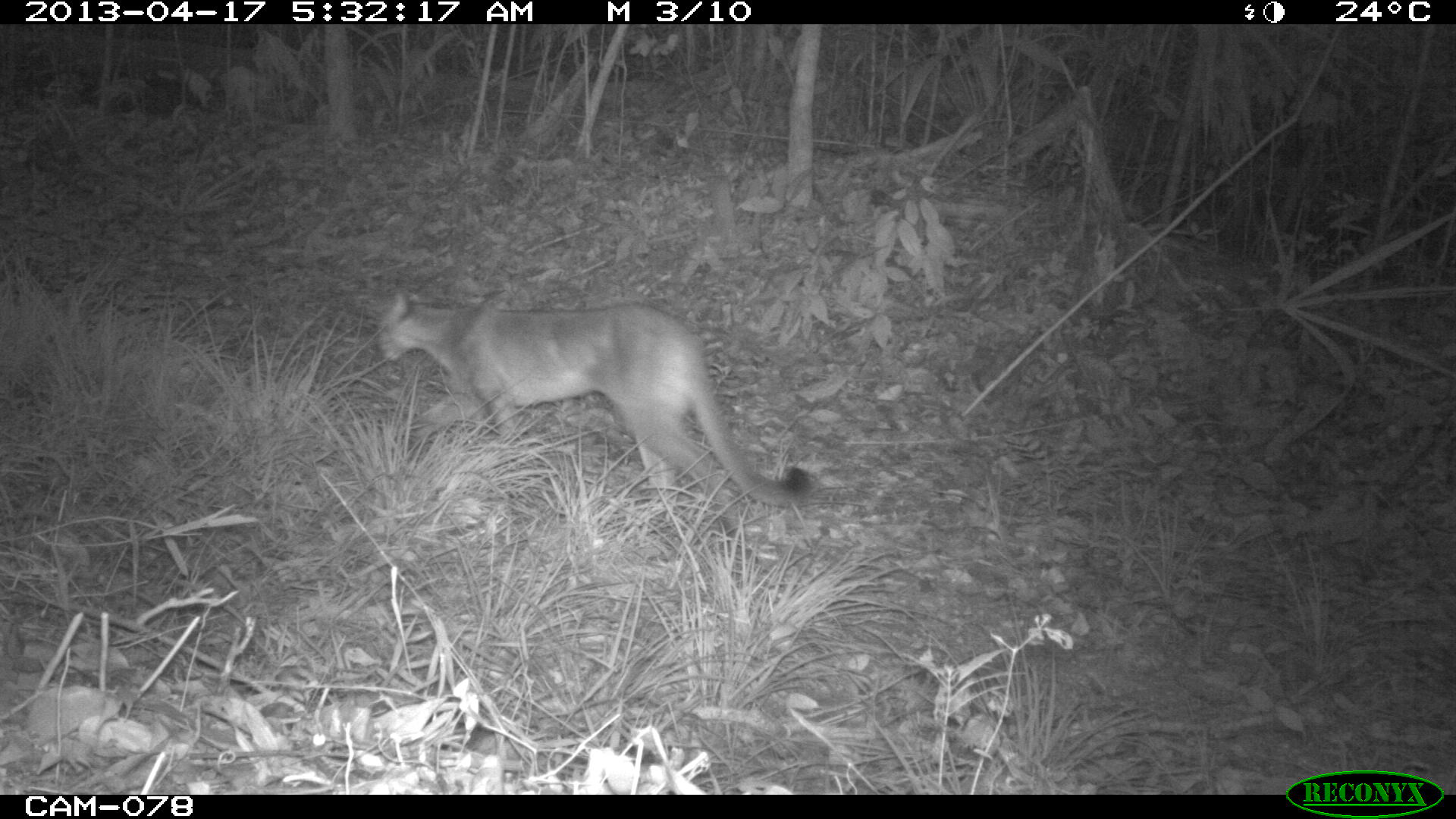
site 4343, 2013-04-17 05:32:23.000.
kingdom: Animalia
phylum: Chordata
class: Mammalia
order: Carnivora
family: Felidae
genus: Puma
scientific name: Puma concolor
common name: mountain lion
Puma concolor (mountain lion), count 1.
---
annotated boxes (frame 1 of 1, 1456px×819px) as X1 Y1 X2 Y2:
puma concolor: 374 284 811 539